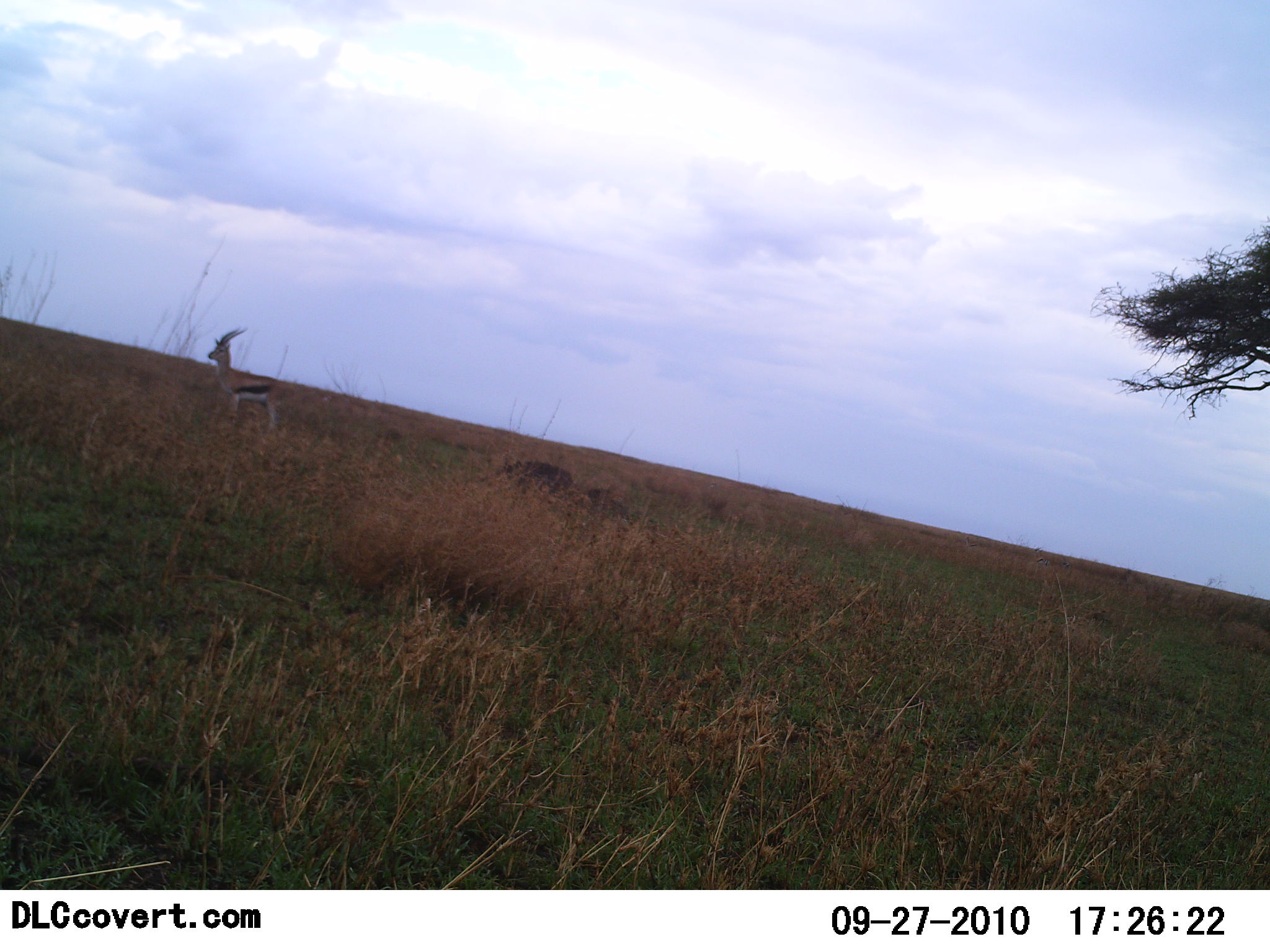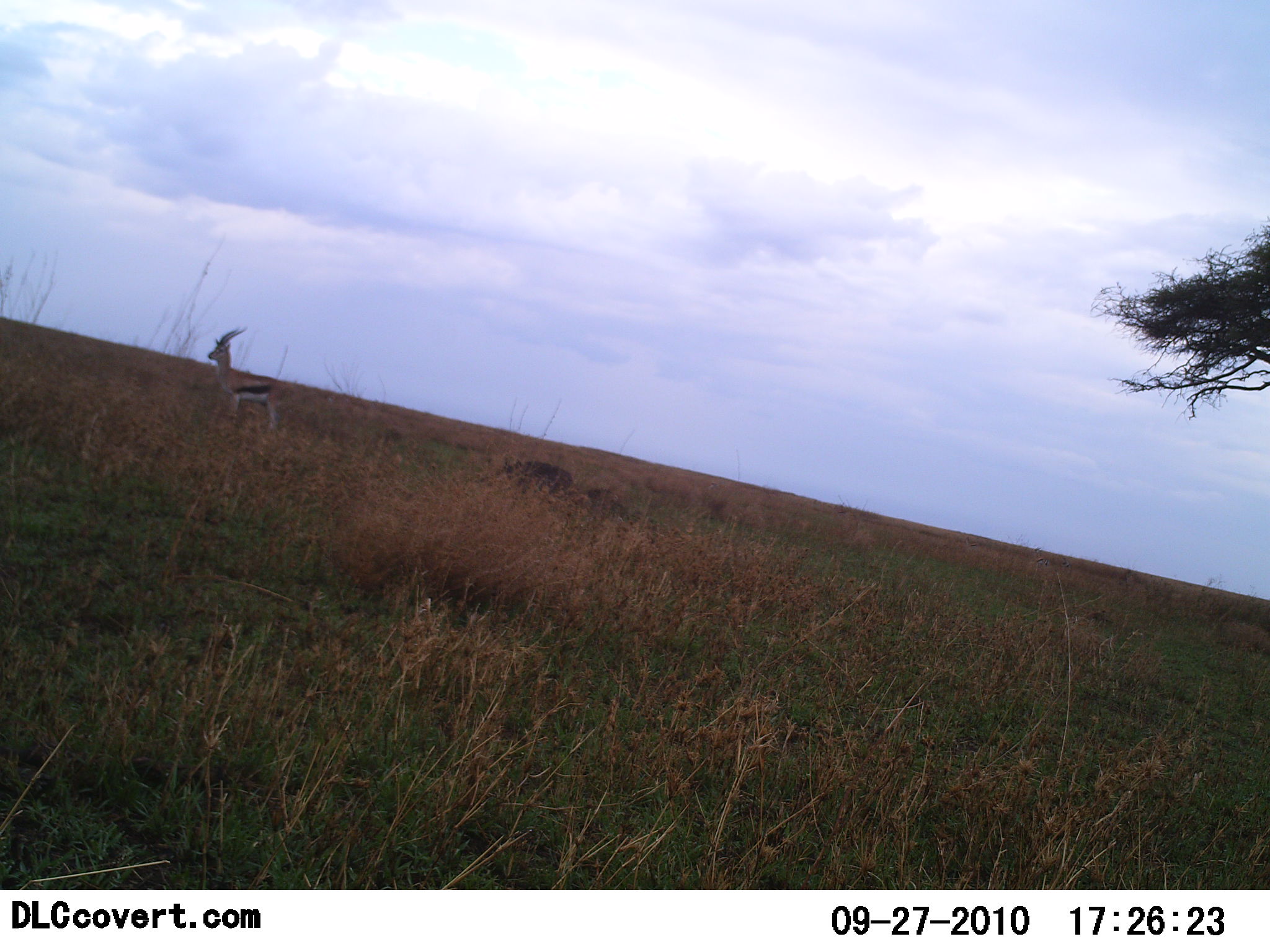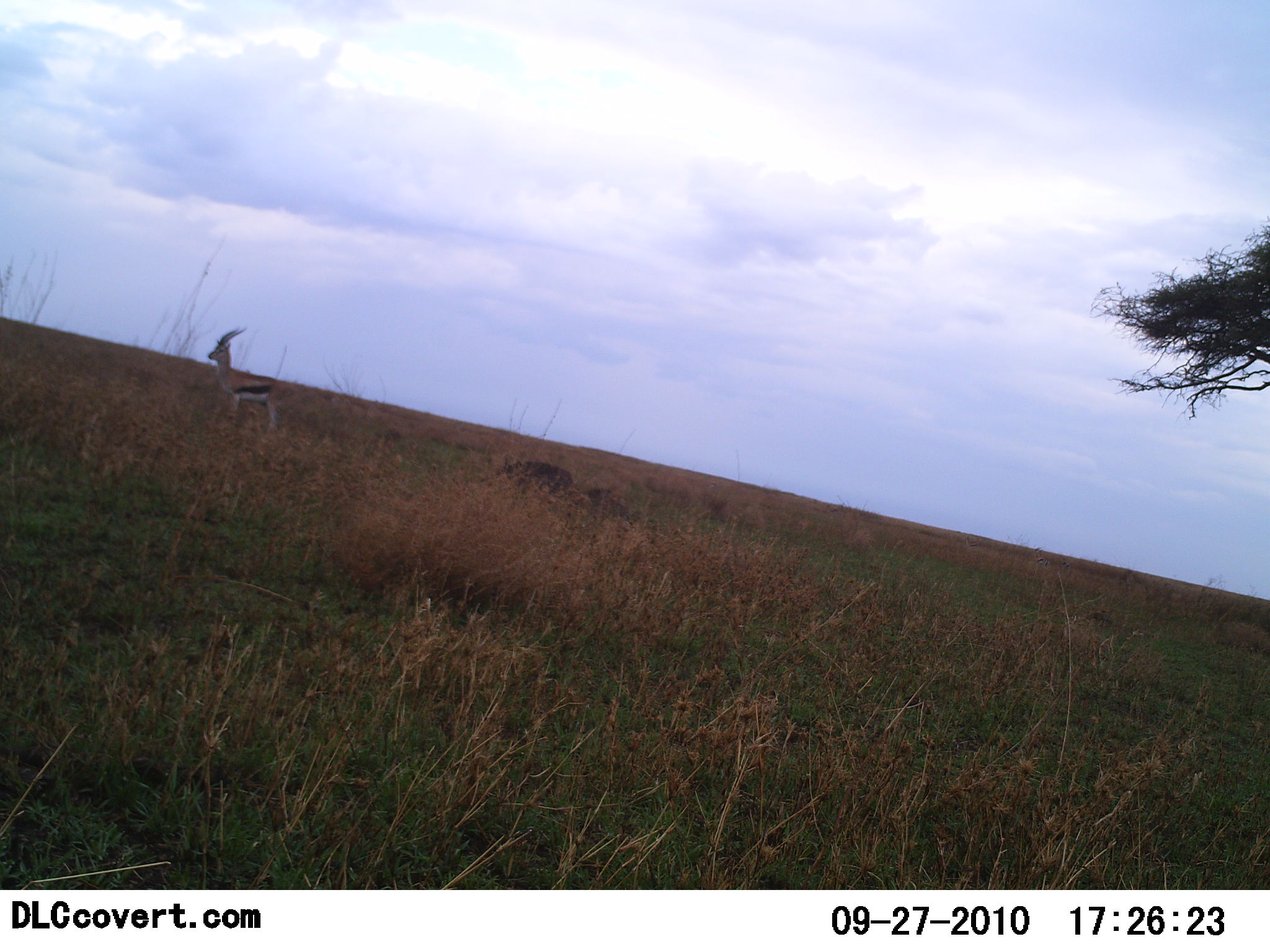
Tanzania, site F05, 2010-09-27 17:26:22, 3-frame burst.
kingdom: Animalia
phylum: Chordata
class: Mammalia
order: Artiodactyla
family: Bovidae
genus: Eudorcas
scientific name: Eudorcas thomsonii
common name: thomson's gazelle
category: gazellethomsons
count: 1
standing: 100%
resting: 0%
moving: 0%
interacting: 0%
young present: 0%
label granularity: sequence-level